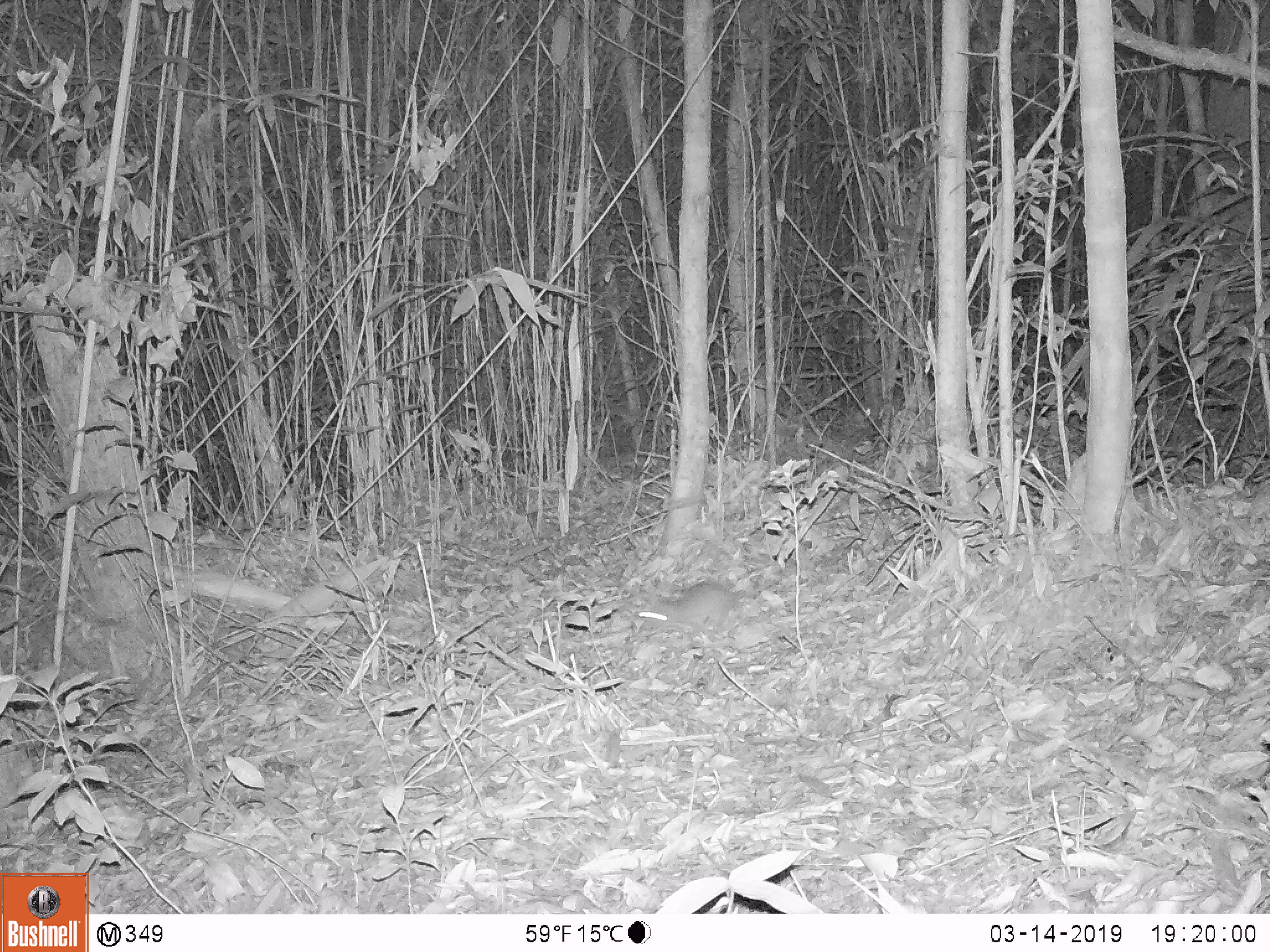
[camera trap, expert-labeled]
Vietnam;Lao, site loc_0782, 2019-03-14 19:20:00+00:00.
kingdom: Animalia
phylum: Chordata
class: Mammalia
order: Rodentia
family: Muridae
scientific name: Muridae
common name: old-world mice and rats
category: unidentified murid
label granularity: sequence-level